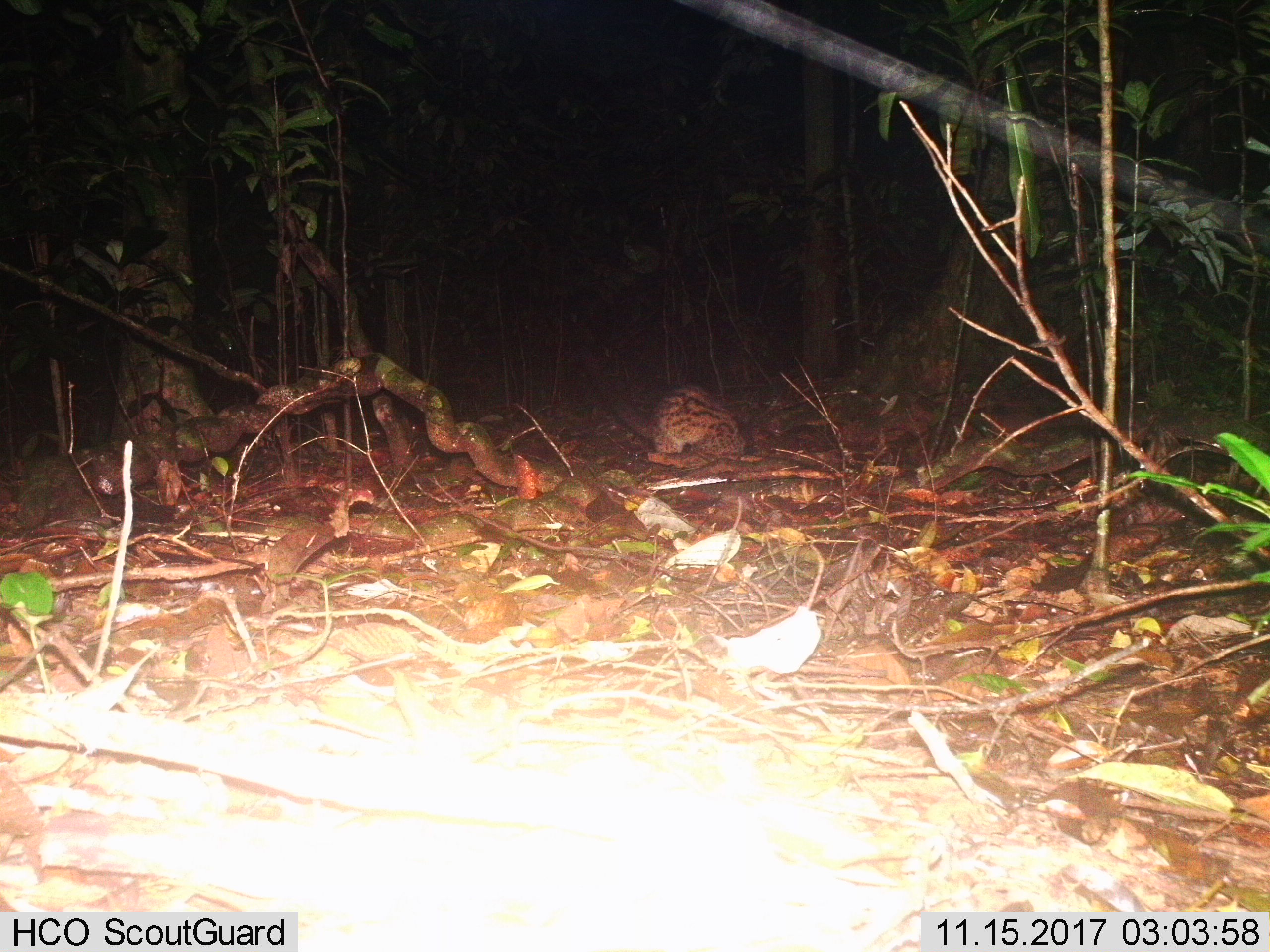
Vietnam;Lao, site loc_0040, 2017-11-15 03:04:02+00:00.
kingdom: Animalia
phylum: Chordata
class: Mammalia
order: Carnivora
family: Viverridae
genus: Paradoxurus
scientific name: Paradoxurus hermaphroditus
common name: common palm civet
Common palm civet (Paradoxurus hermaphroditus). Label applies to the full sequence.